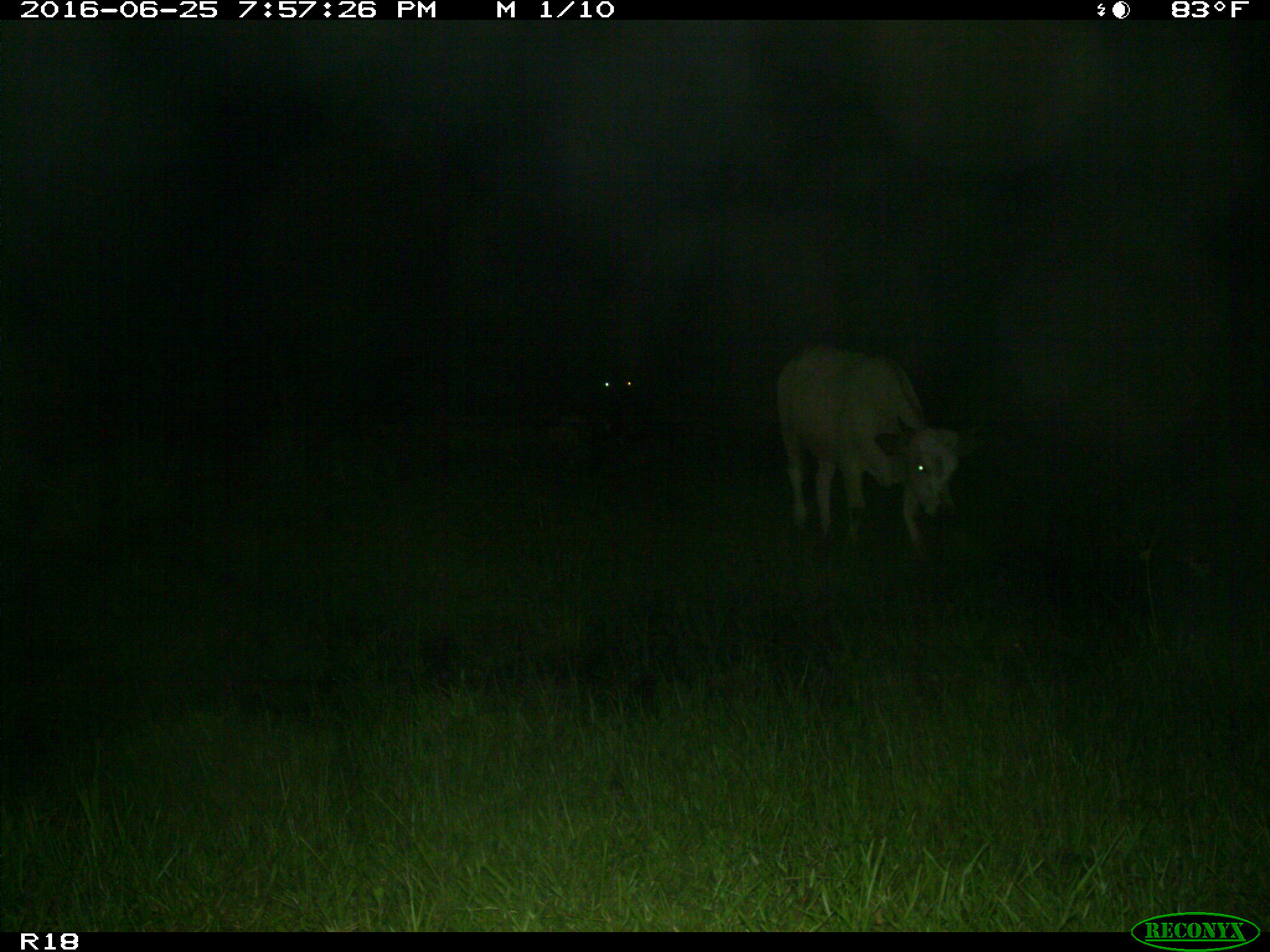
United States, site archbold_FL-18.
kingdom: Animalia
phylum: Chordata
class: Mammalia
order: Artiodactyla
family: Bovidae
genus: Bos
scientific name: Bos taurus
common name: domestic cow